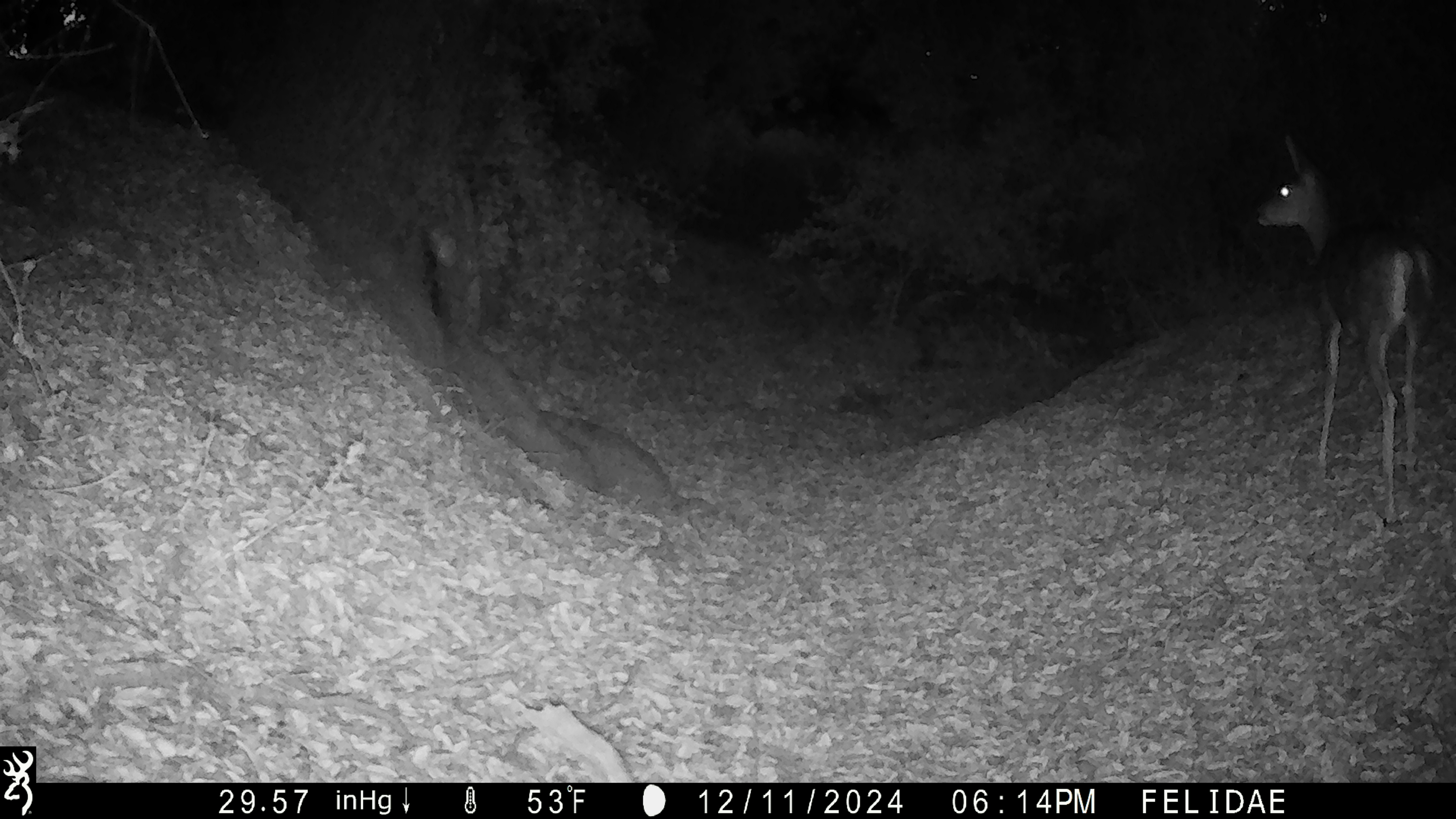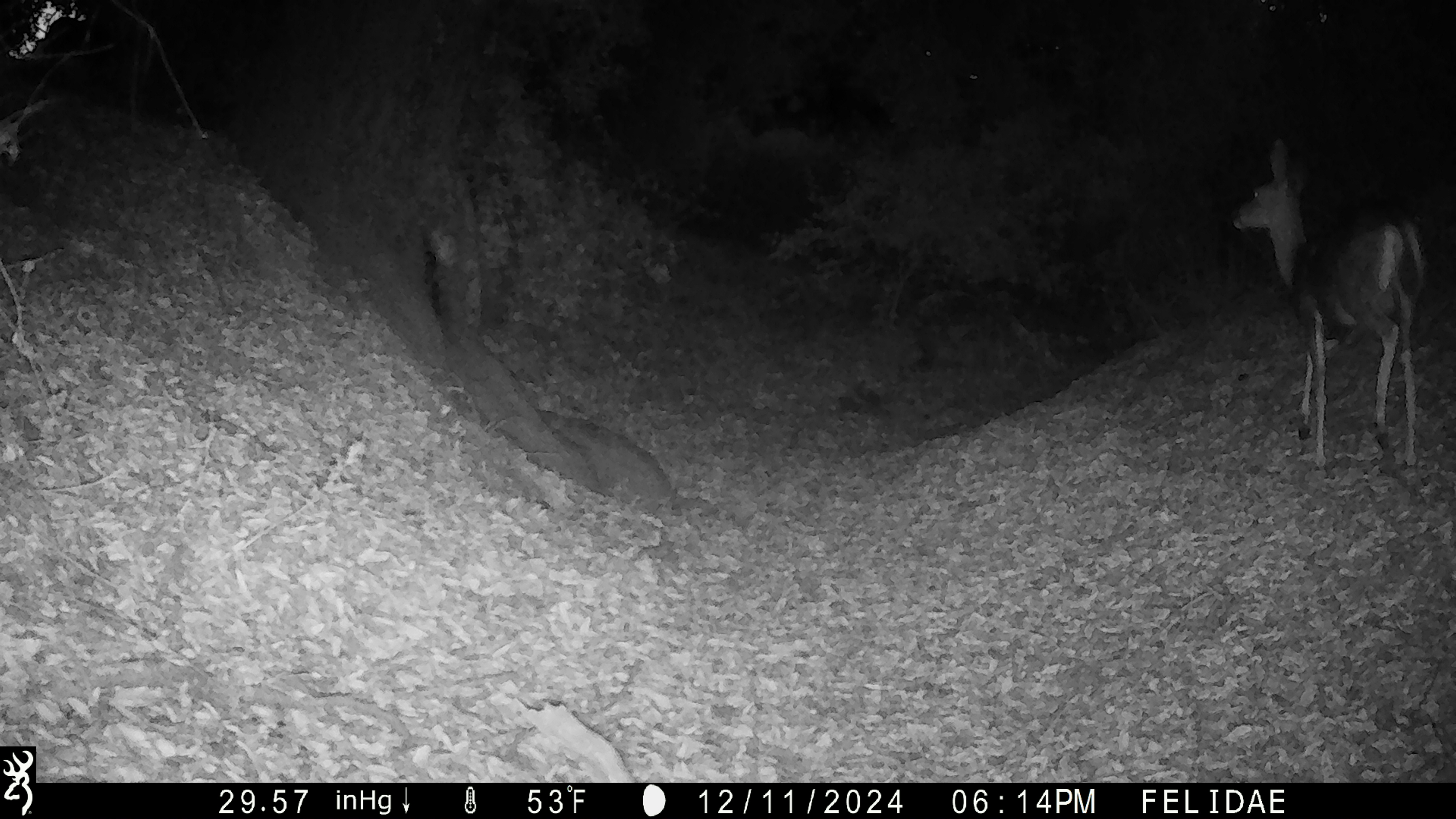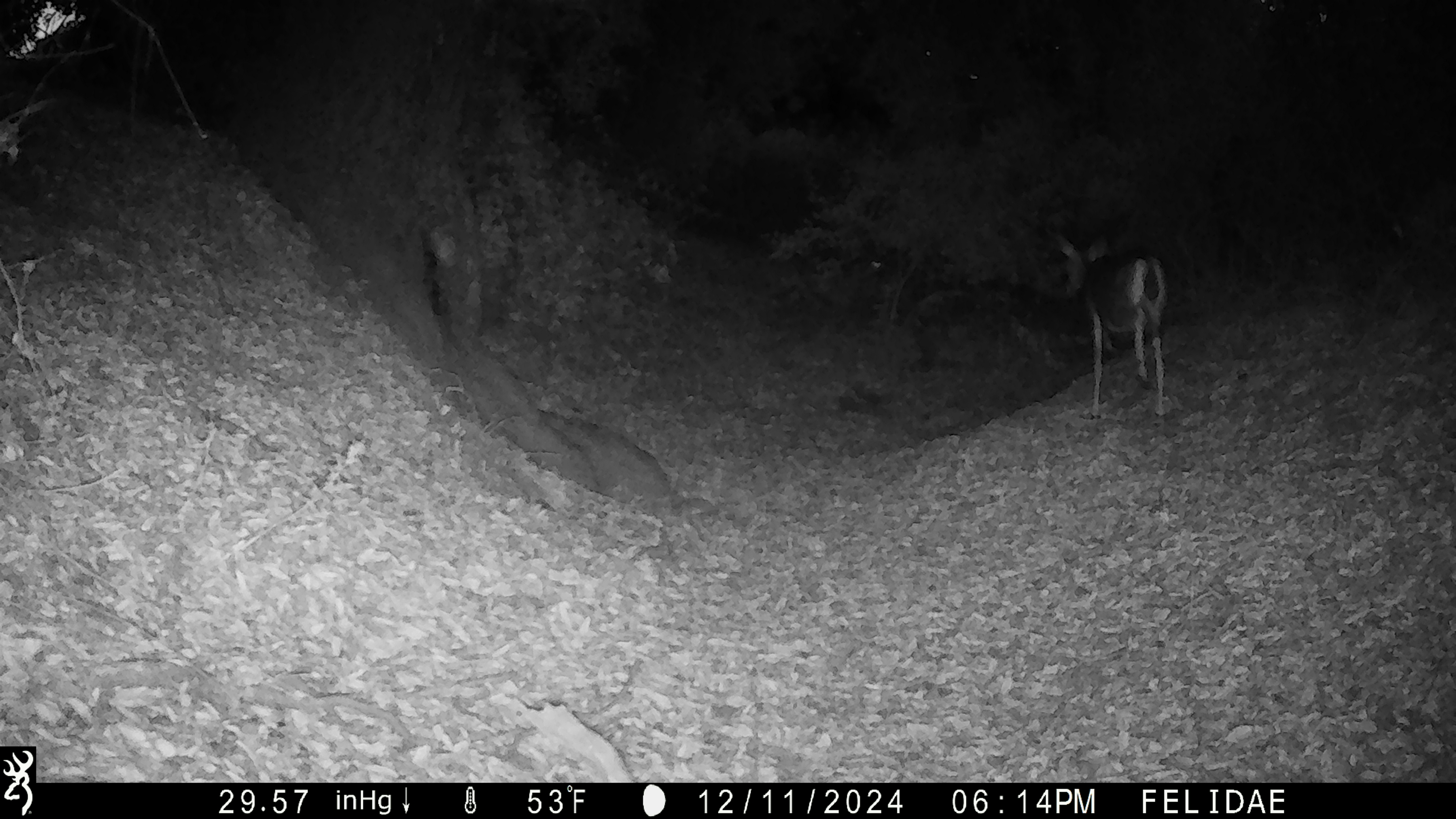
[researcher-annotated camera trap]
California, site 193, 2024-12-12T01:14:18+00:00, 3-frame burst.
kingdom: Animalia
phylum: Chordata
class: Mammalia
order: Artiodactyla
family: Cervidae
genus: Odocoileus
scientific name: Odocoileus hemionus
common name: mule deer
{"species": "mule deer (Odocoileus hemionus)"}